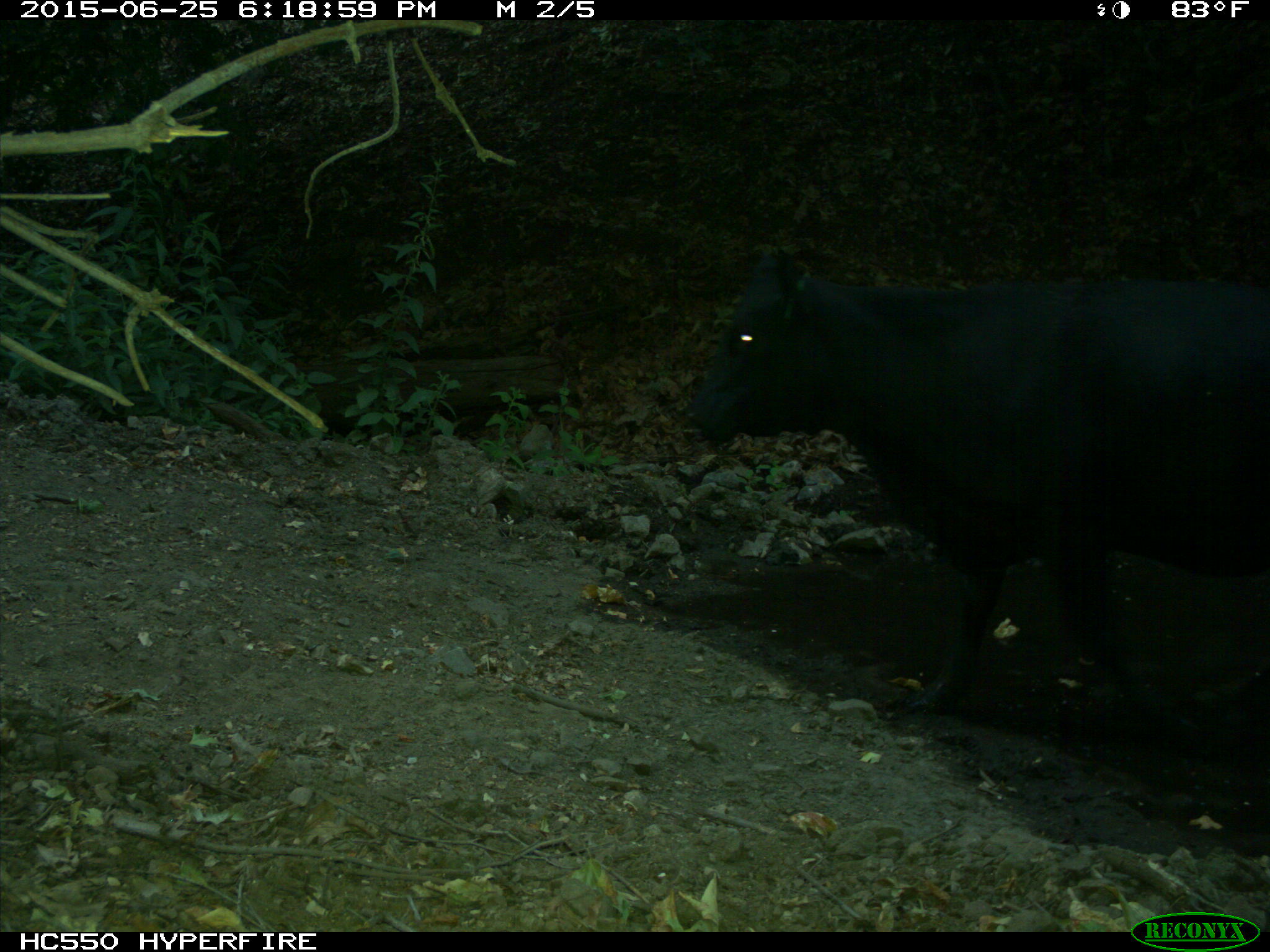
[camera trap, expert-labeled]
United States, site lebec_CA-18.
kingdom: Animalia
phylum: Chordata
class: Mammalia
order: Artiodactyla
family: Bovidae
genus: Bos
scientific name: Bos taurus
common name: domestic cow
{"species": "Bos taurus (domestic cow)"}